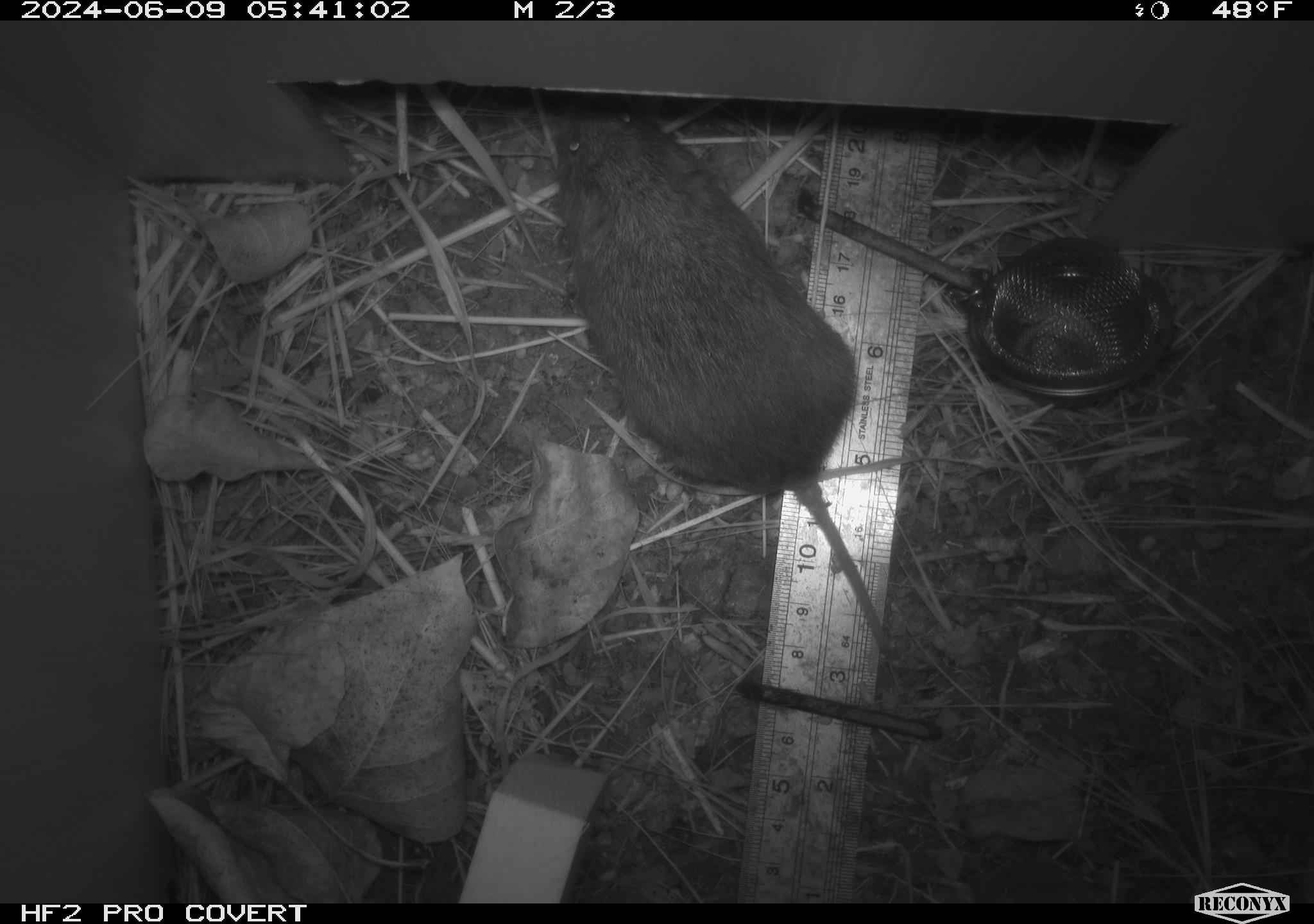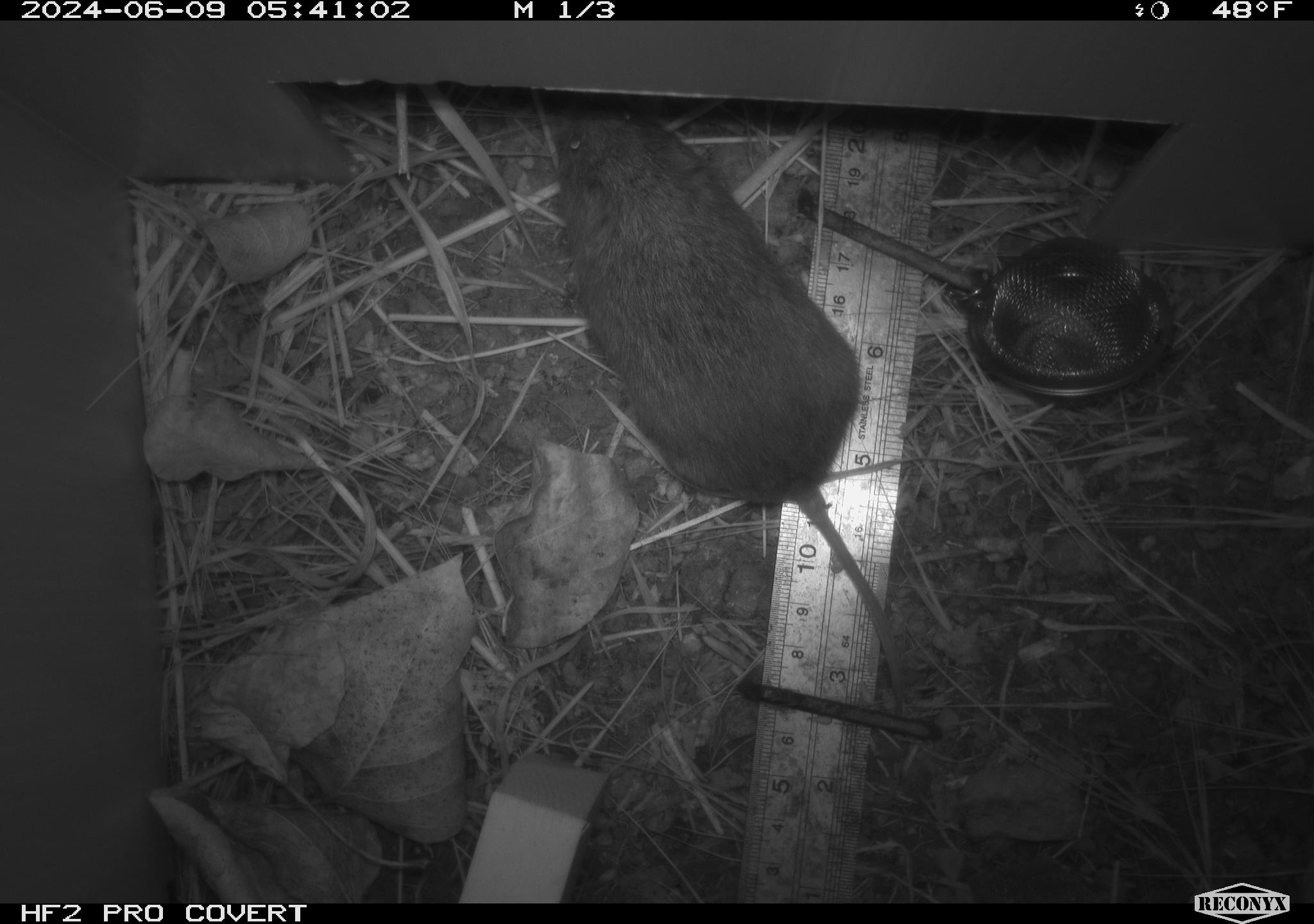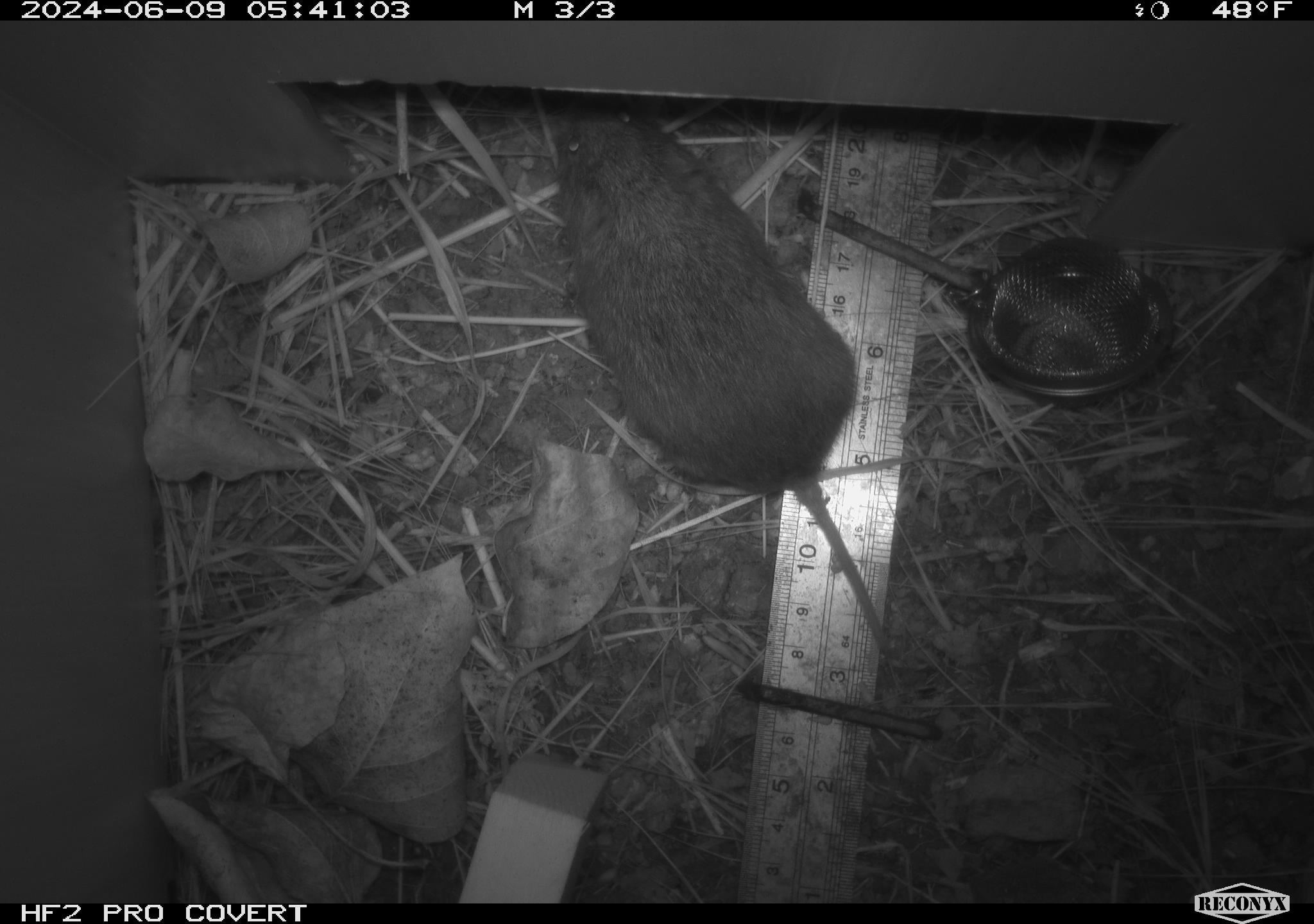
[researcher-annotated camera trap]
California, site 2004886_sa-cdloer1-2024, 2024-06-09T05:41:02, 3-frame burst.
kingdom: Animalia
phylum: Chordata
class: Mammalia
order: Rodentia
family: Cricetidae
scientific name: Arvicolinae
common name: voles, lemmings, and muskrats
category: arvicolinae subfamily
Arvicolinae subfamily (voles, lemmings, and muskrats) (Arvicolinae).